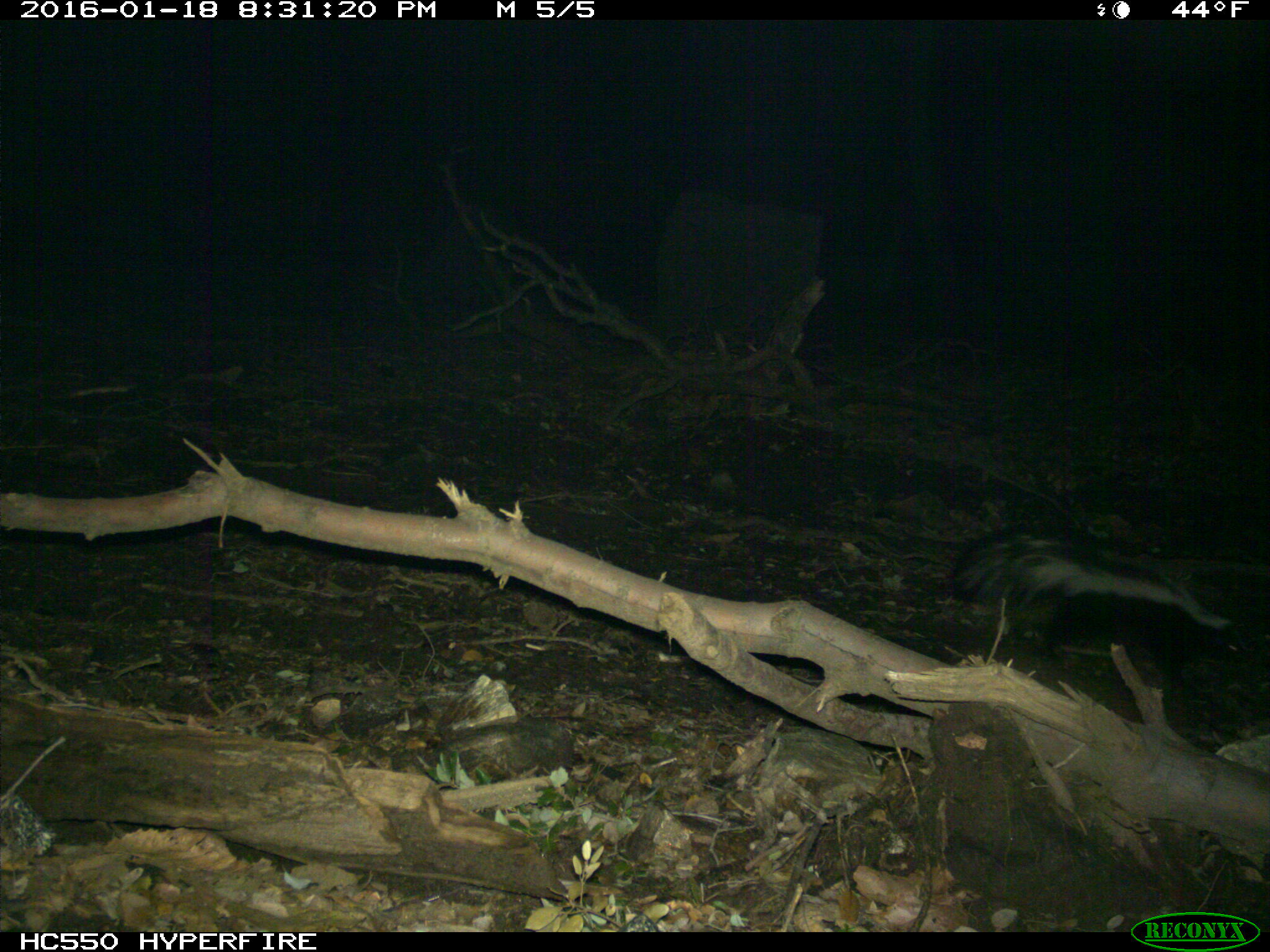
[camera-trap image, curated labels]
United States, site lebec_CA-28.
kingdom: Animalia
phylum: Chordata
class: Mammalia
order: Carnivora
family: Mephitidae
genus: Mephitis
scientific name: Mephitis mephitis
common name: striped skunk